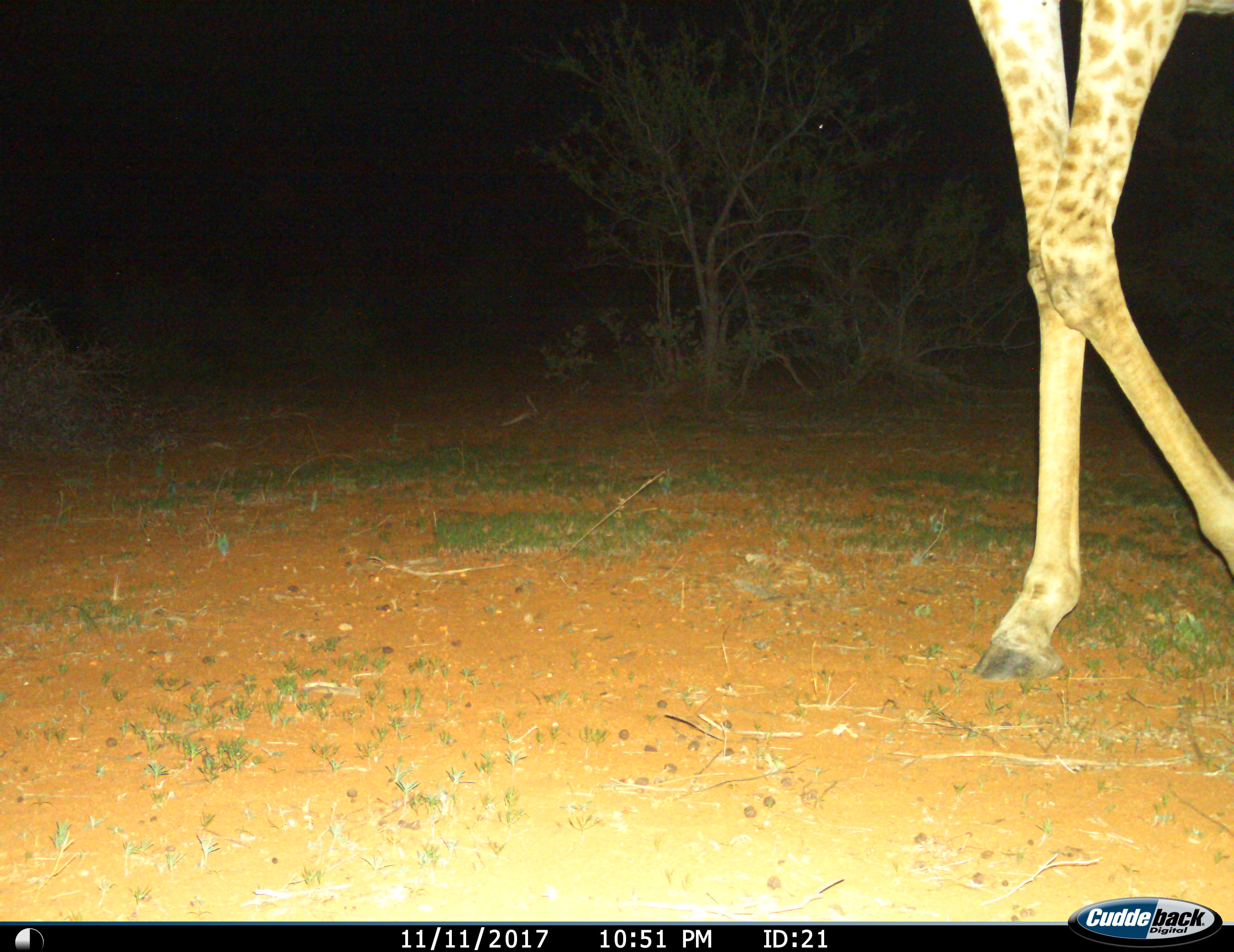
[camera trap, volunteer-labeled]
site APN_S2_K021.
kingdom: Animalia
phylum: Chordata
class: Mammalia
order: Artiodactyla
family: Giraffidae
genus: Giraffa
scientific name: Giraffa camelopardalis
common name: giraffe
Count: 1.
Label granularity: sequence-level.